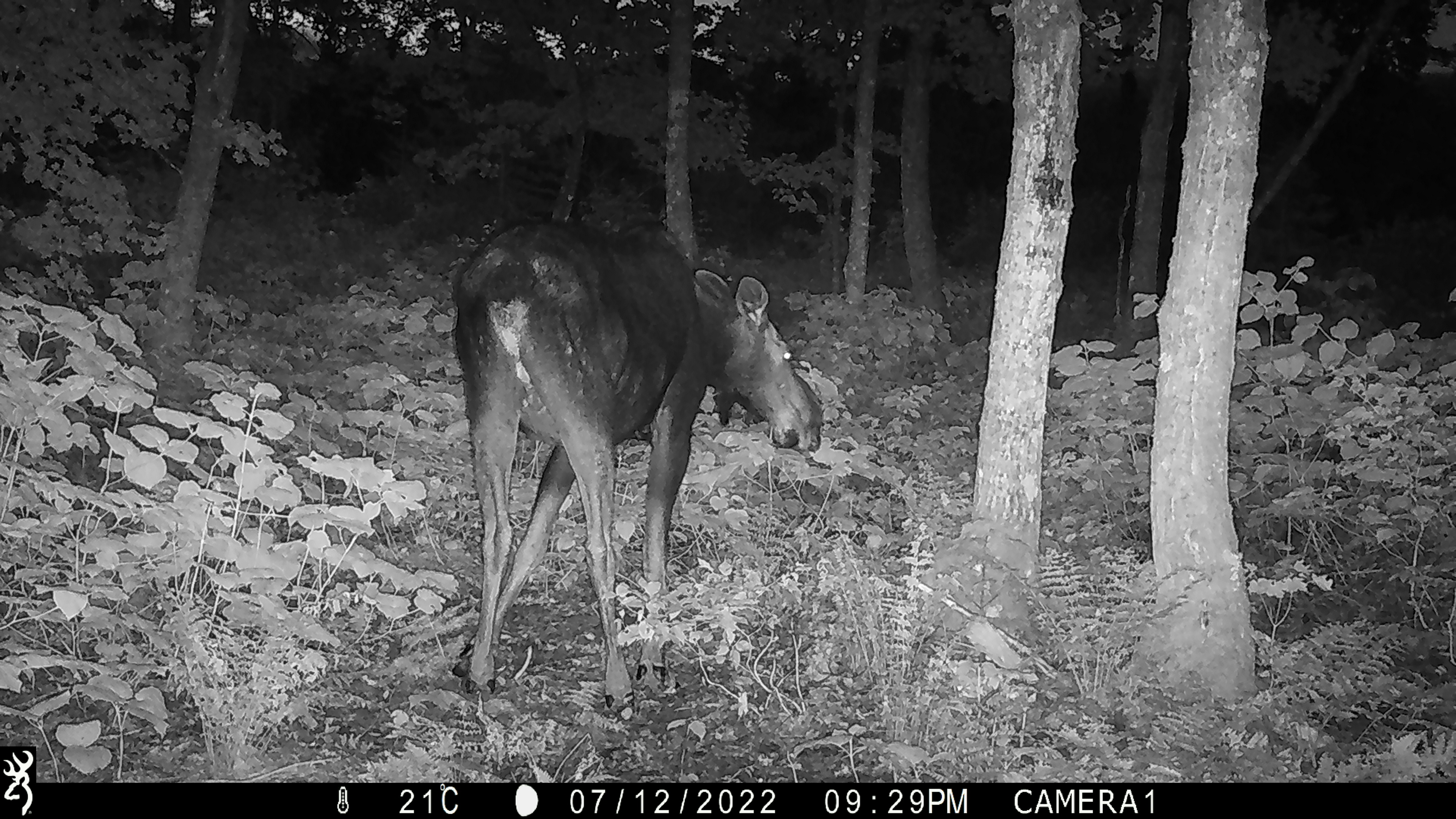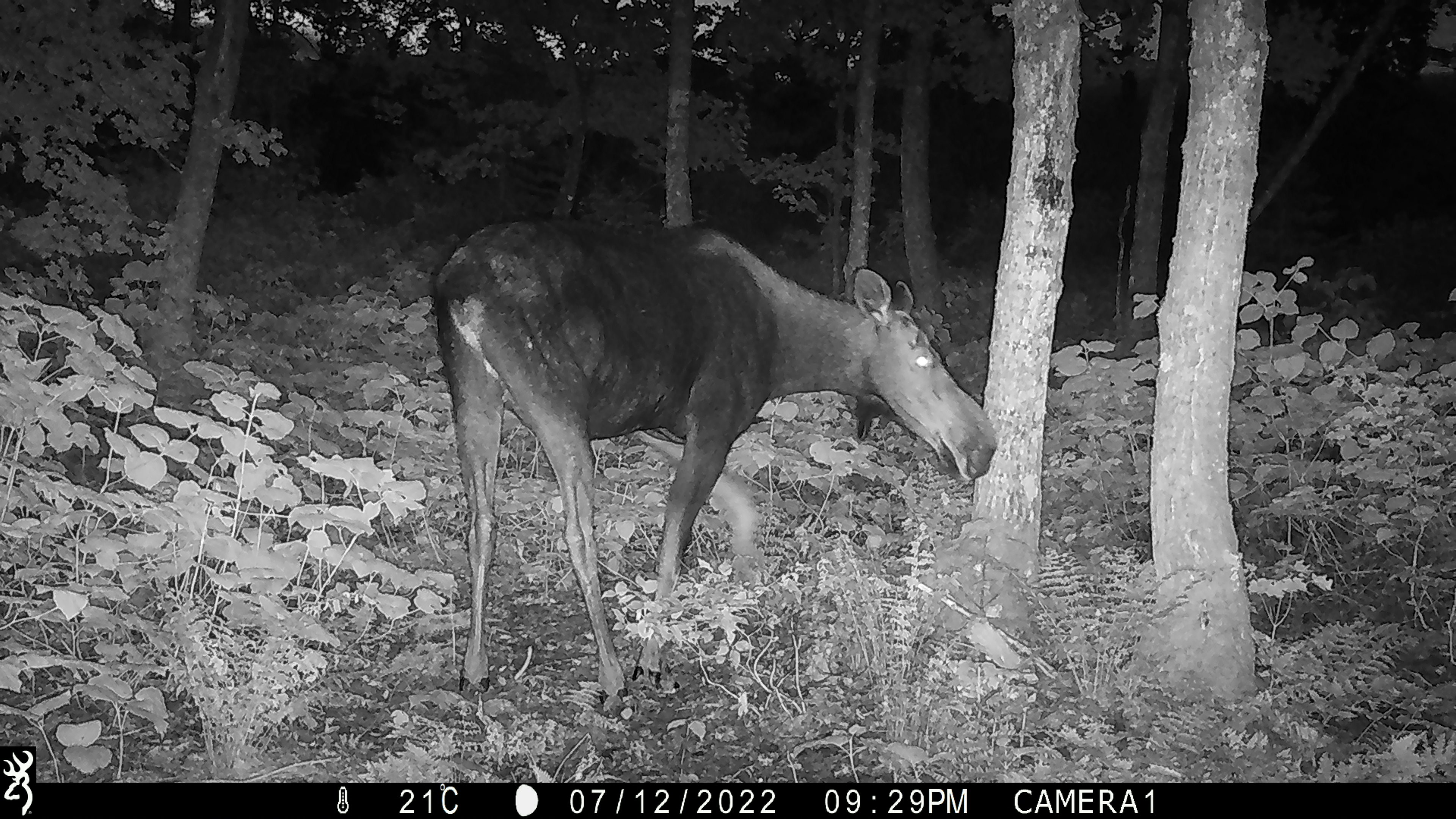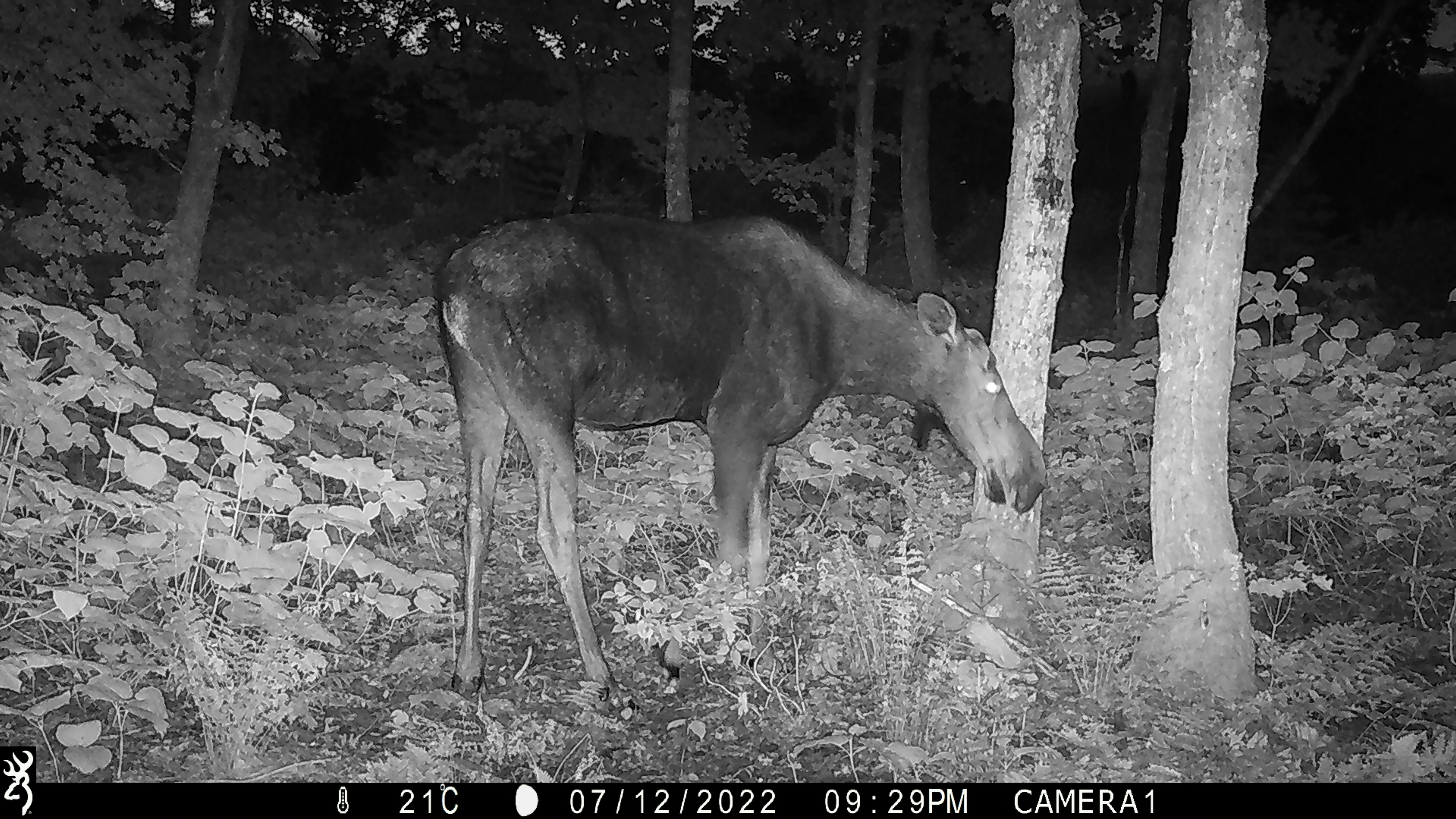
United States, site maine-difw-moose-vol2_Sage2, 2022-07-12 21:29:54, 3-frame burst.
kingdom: Animalia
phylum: Chordata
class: Mammalia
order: Artiodactyla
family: Cervidae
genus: Alces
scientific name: Alces alces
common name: moose